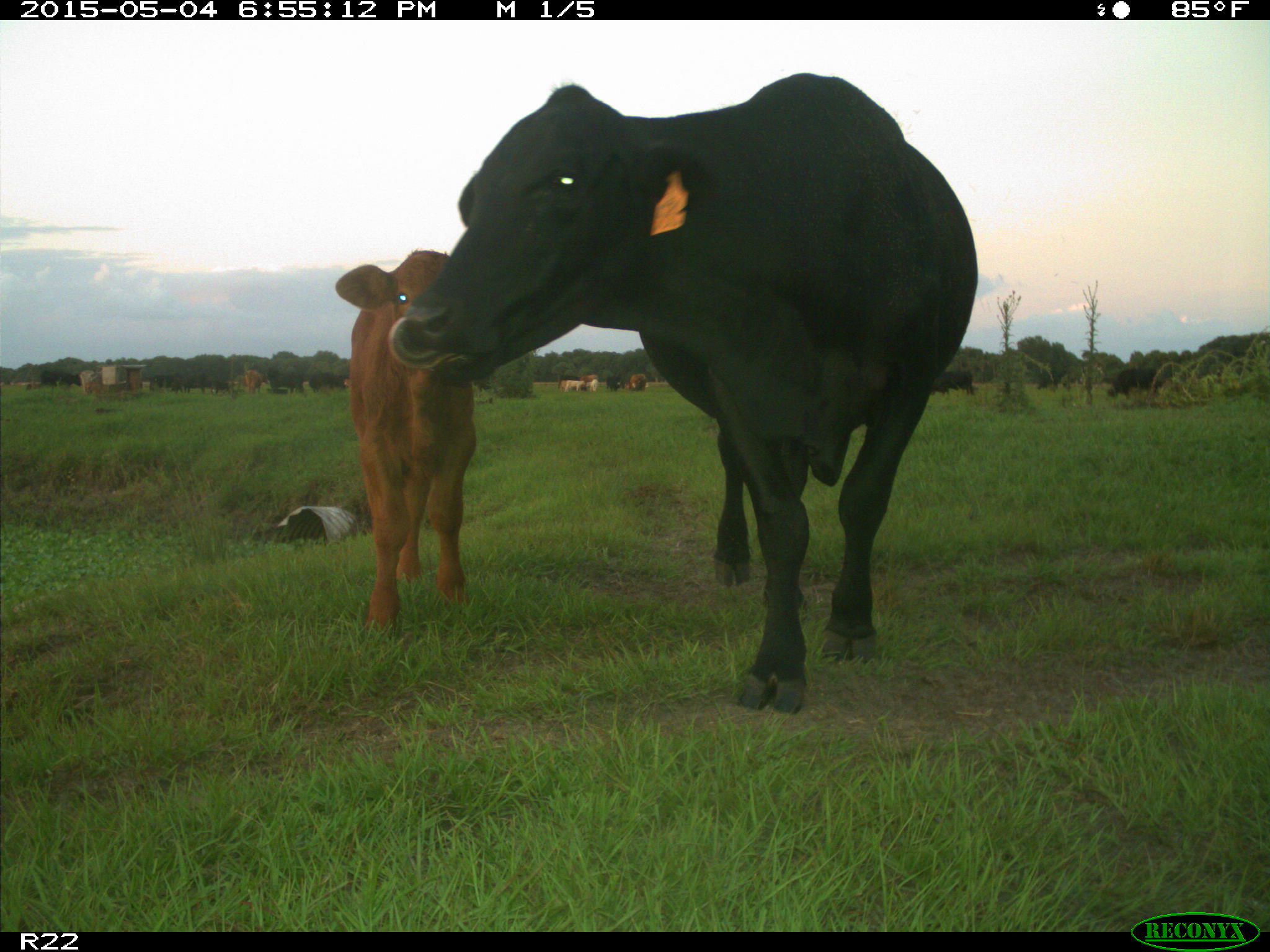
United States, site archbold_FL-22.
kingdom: Animalia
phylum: Chordata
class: Mammalia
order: Artiodactyla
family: Bovidae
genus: Bos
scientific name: Bos taurus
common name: domestic cow